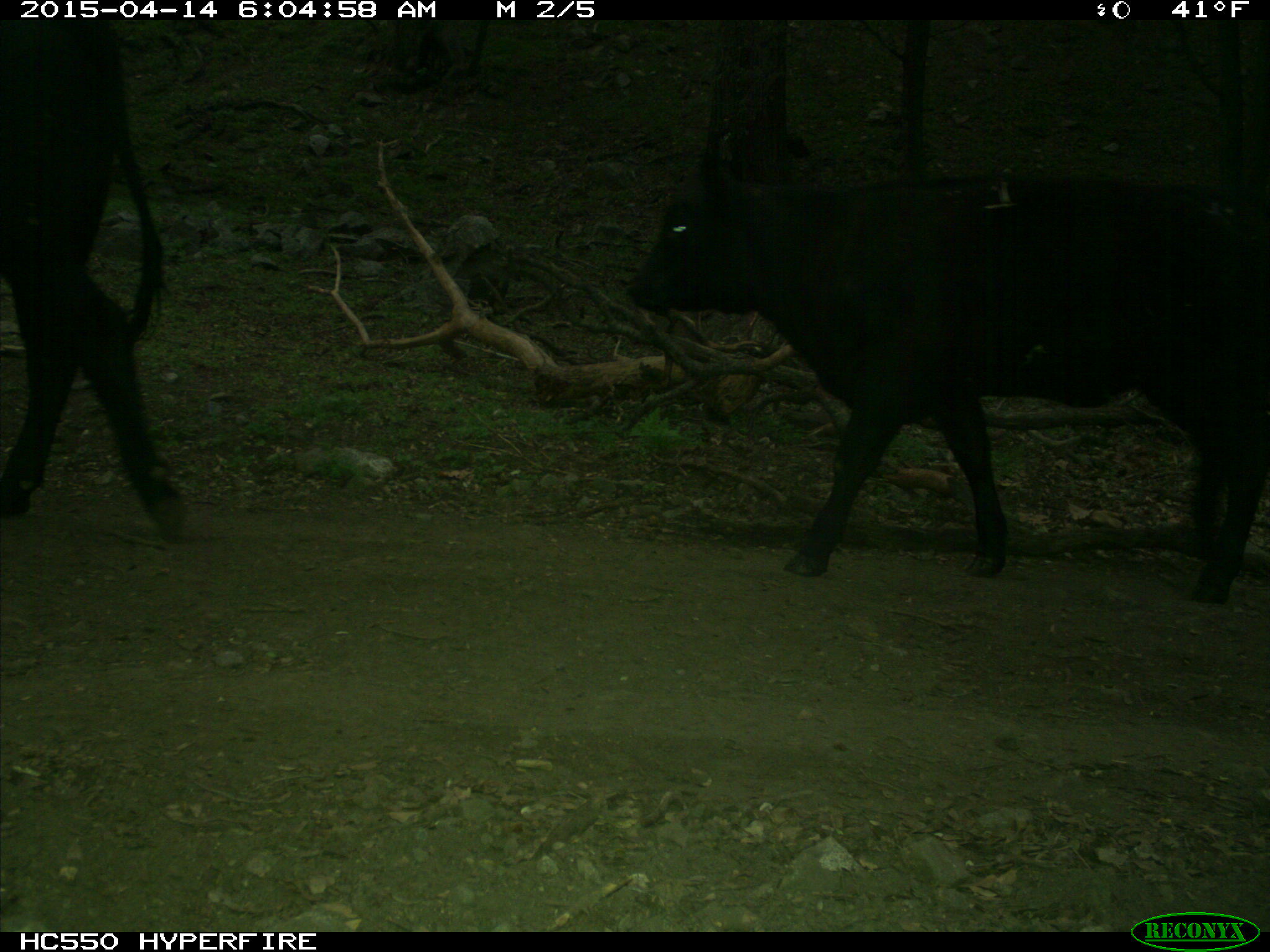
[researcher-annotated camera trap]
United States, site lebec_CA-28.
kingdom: Animalia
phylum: Chordata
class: Mammalia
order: Artiodactyla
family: Bovidae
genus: Bos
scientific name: Bos taurus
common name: domestic cow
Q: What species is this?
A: Bos taurus (domestic cow).